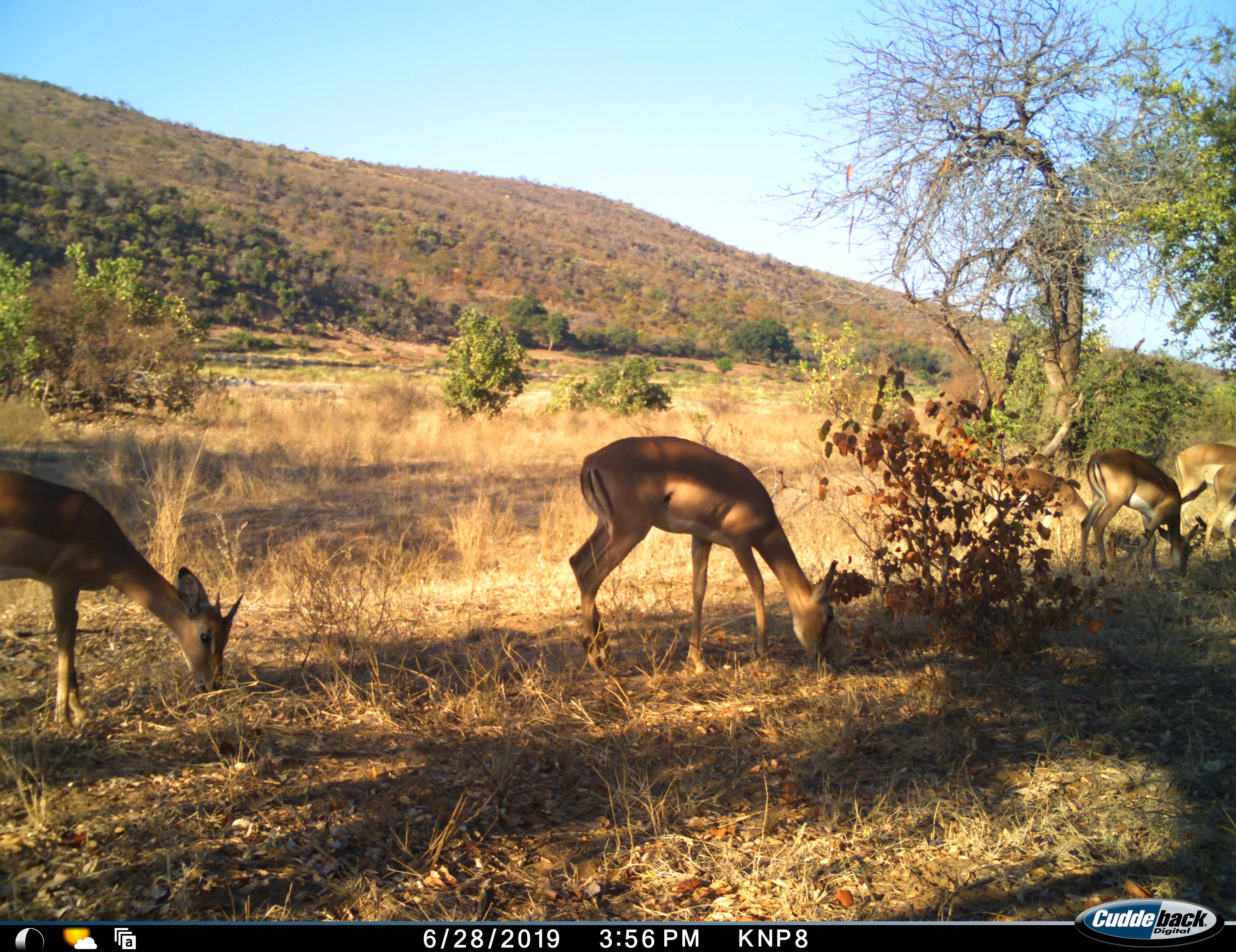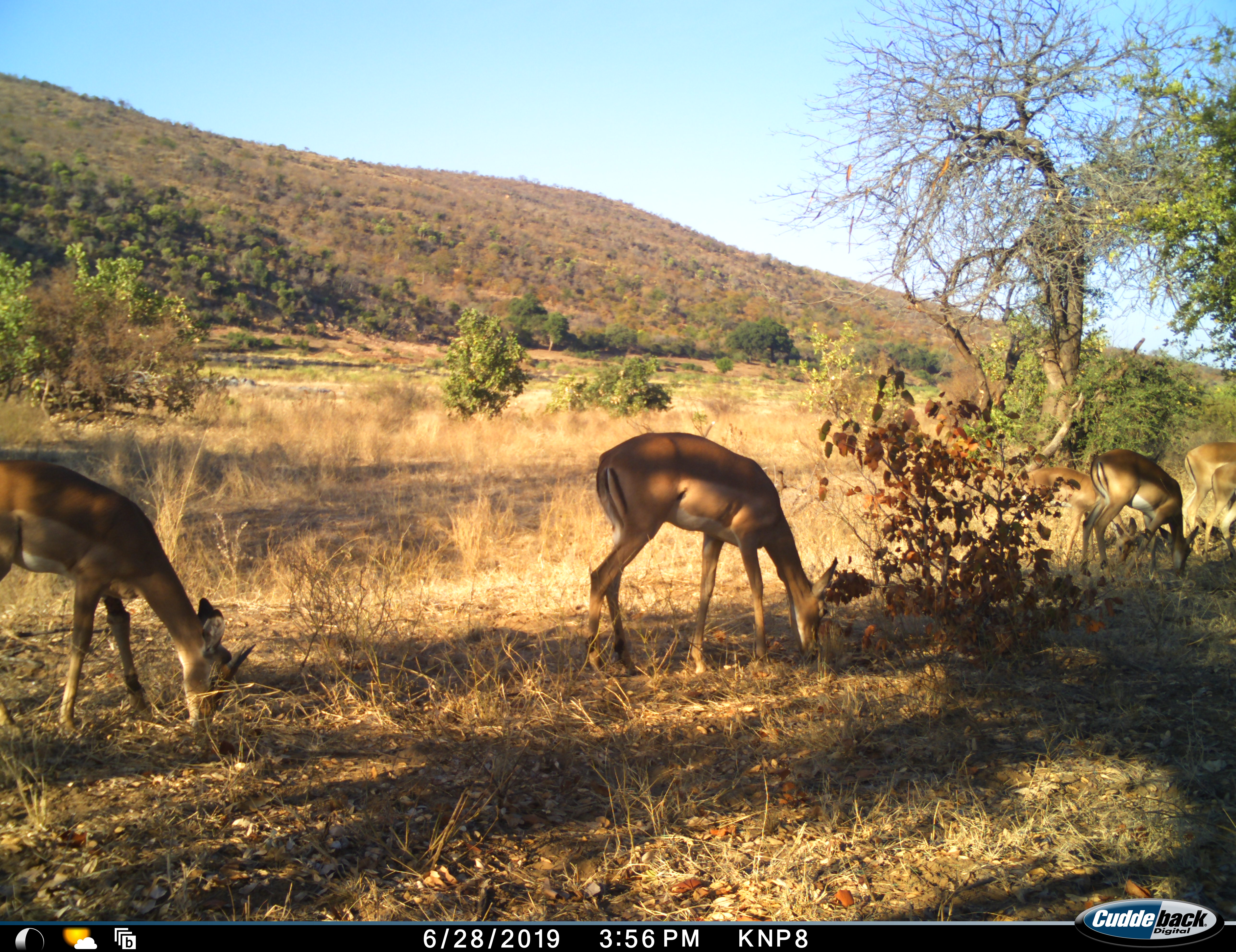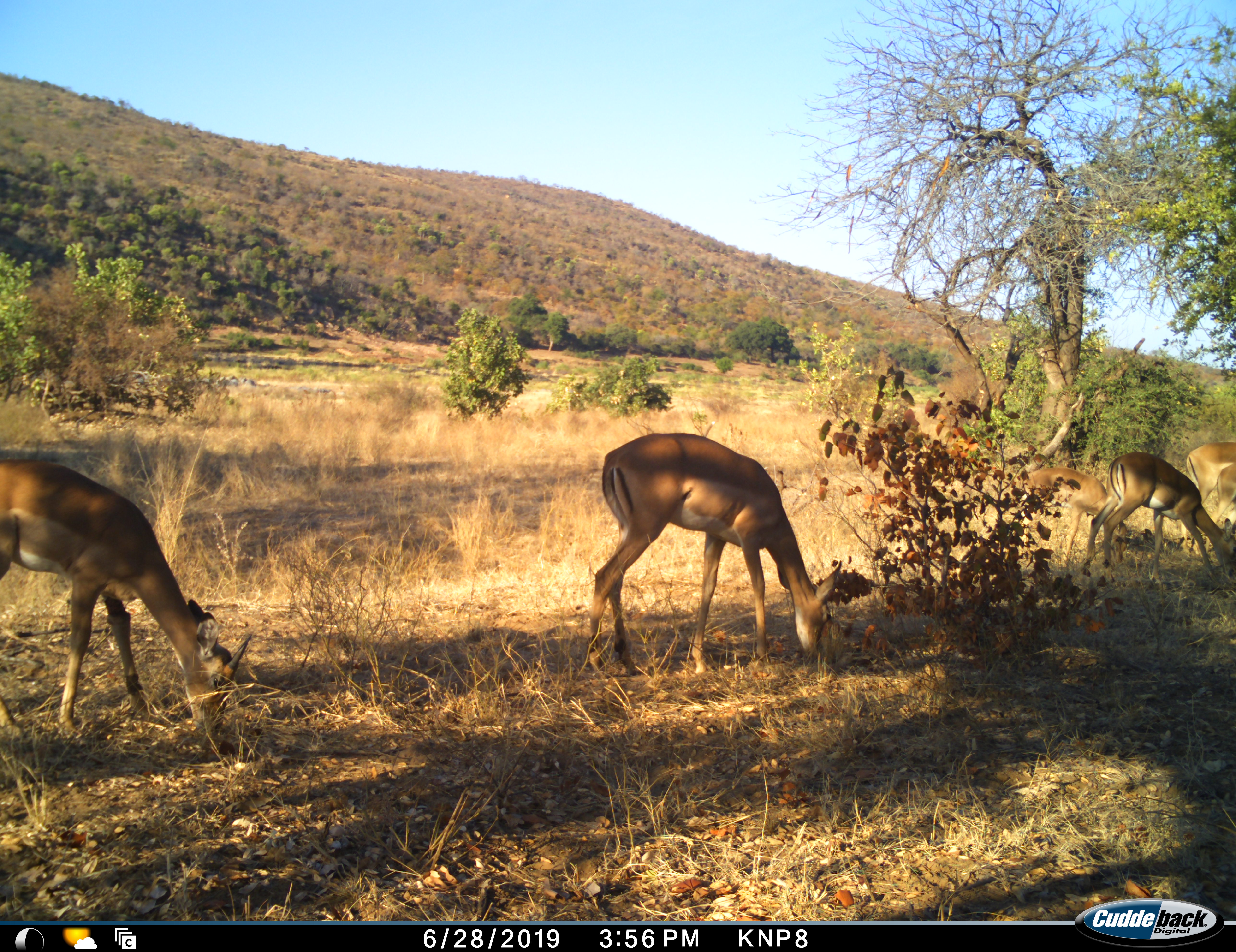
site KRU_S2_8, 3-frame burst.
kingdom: Animalia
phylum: Chordata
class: Mammalia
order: Artiodactyla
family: Bovidae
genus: Aepyceros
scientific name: Aepyceros melampus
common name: impala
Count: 6.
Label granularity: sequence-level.